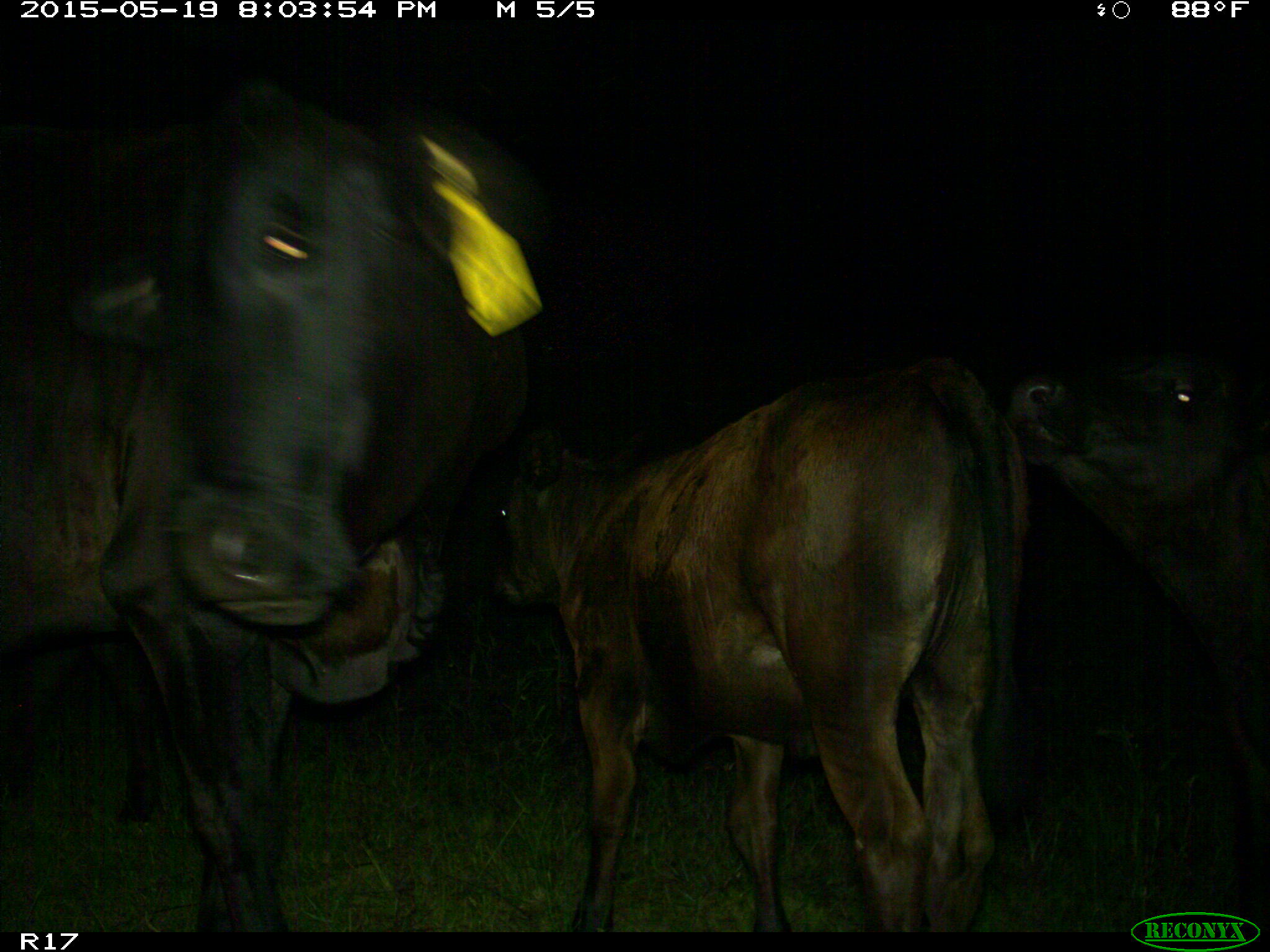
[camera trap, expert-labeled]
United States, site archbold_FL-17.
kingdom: Animalia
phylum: Chordata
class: Mammalia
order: Artiodactyla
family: Bovidae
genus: Bos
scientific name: Bos taurus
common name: domestic cow